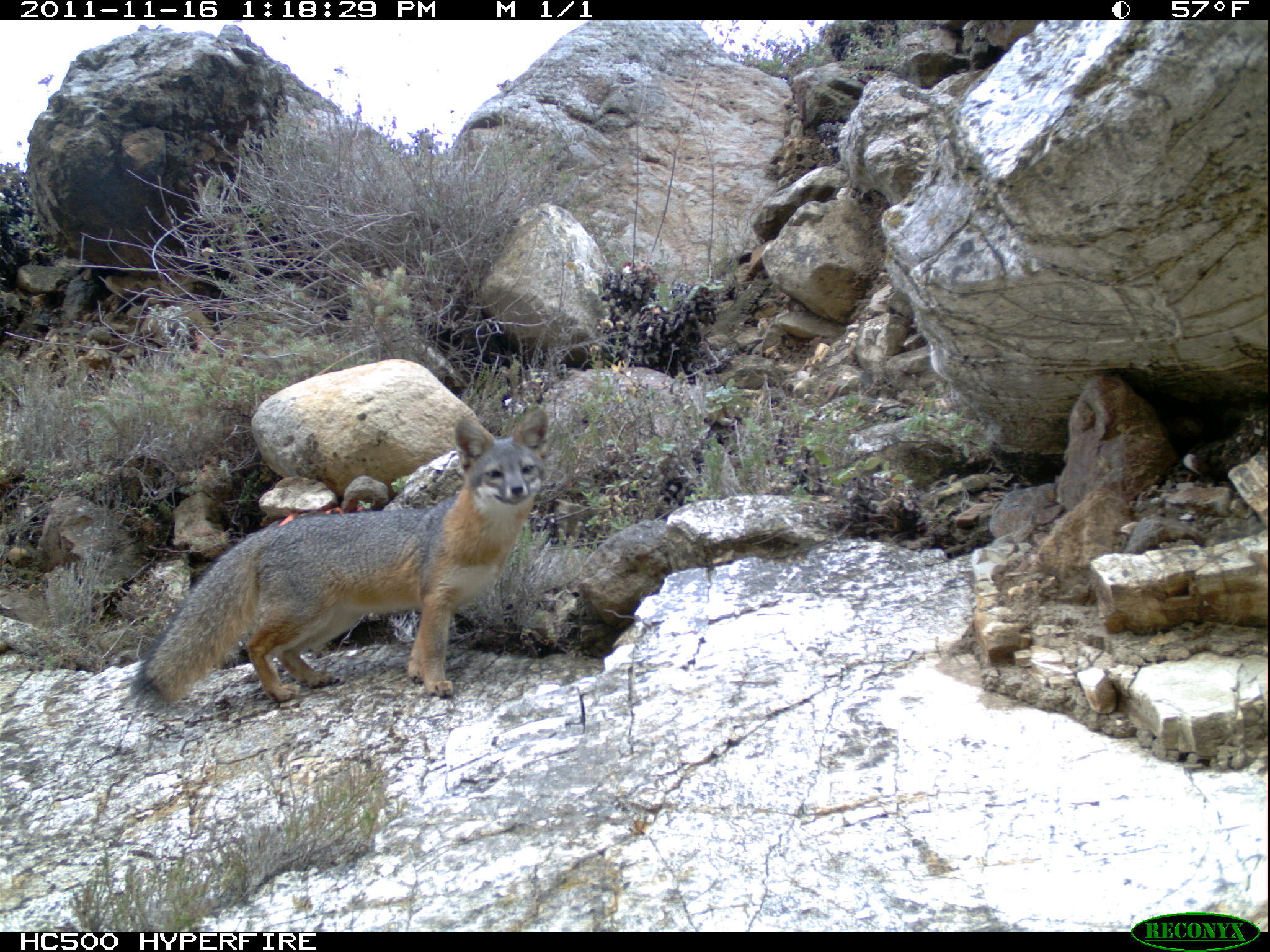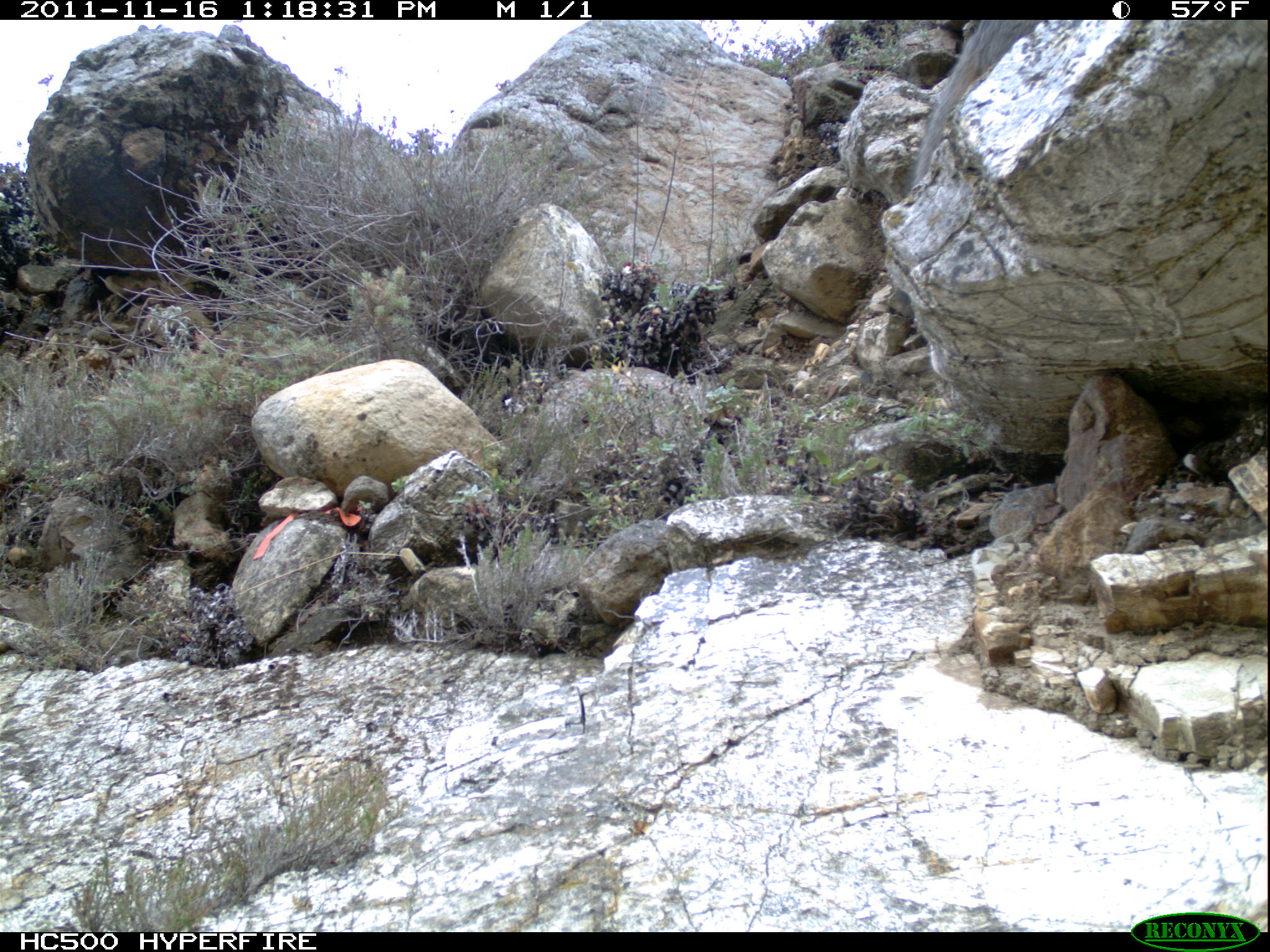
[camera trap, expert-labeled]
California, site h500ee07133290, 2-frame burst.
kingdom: Animalia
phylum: Chordata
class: Mammalia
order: Carnivora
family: Canidae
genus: Urocyon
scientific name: Urocyon littoralis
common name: island fox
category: fox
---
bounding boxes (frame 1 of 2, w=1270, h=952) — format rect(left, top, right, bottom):
fox: rect(130, 405, 550, 713)